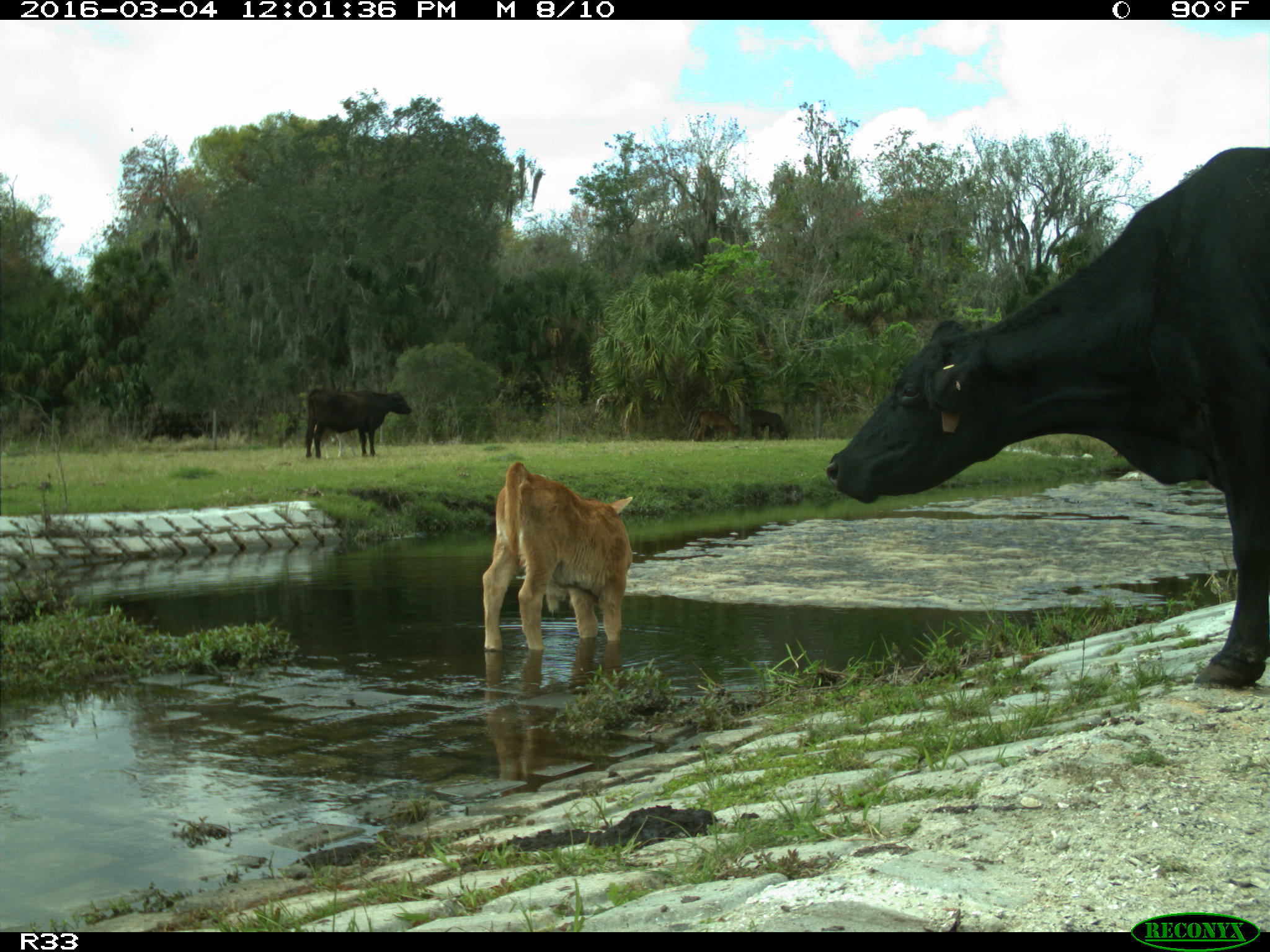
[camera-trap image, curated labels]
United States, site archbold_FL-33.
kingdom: Animalia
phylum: Chordata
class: Mammalia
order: Artiodactyla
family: Bovidae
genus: Bos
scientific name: Bos taurus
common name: domestic cow